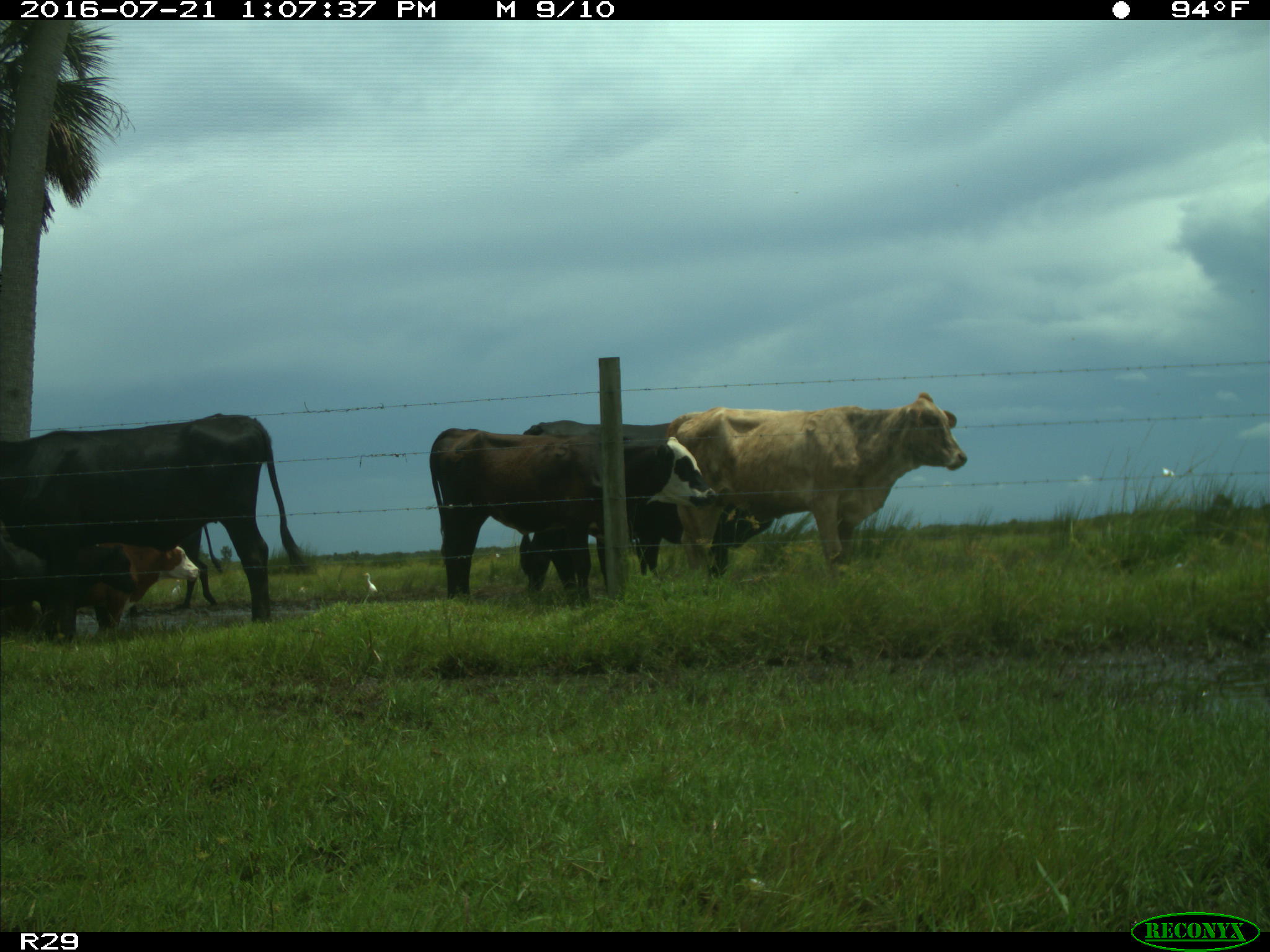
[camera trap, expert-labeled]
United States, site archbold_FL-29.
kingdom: Animalia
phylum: Chordata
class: Mammalia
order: Artiodactyla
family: Bovidae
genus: Bos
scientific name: Bos taurus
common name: domestic cow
Bos taurus (domestic cow).